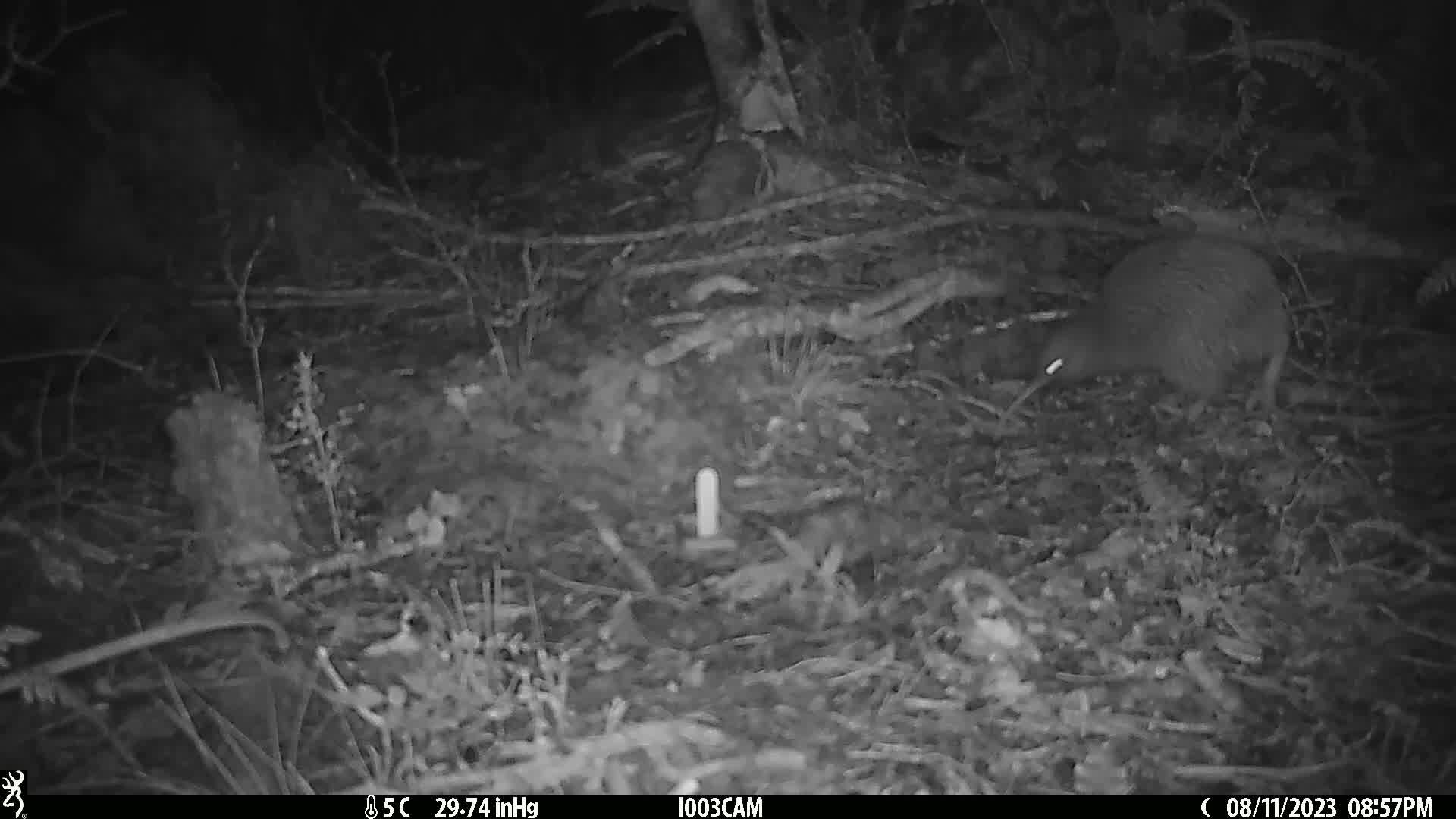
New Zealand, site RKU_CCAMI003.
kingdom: Animalia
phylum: Chordata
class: Aves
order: Apterygiformes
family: Apterygidae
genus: Apteryx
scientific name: Apteryx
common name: kiwi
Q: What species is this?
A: Kiwi (Apteryx).